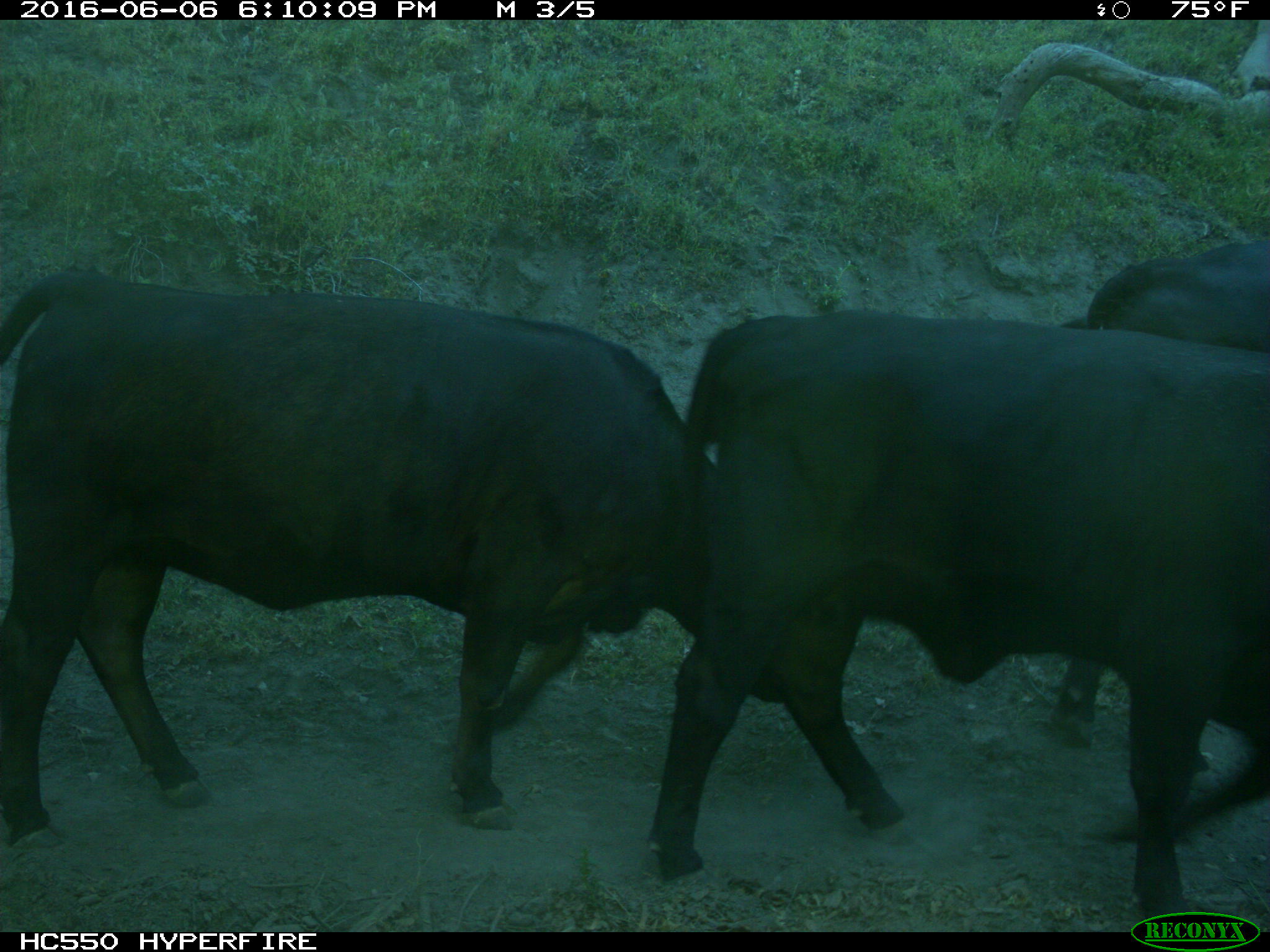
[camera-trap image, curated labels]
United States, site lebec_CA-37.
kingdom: Animalia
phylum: Chordata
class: Mammalia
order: Artiodactyla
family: Bovidae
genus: Bos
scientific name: Bos taurus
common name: domestic cow